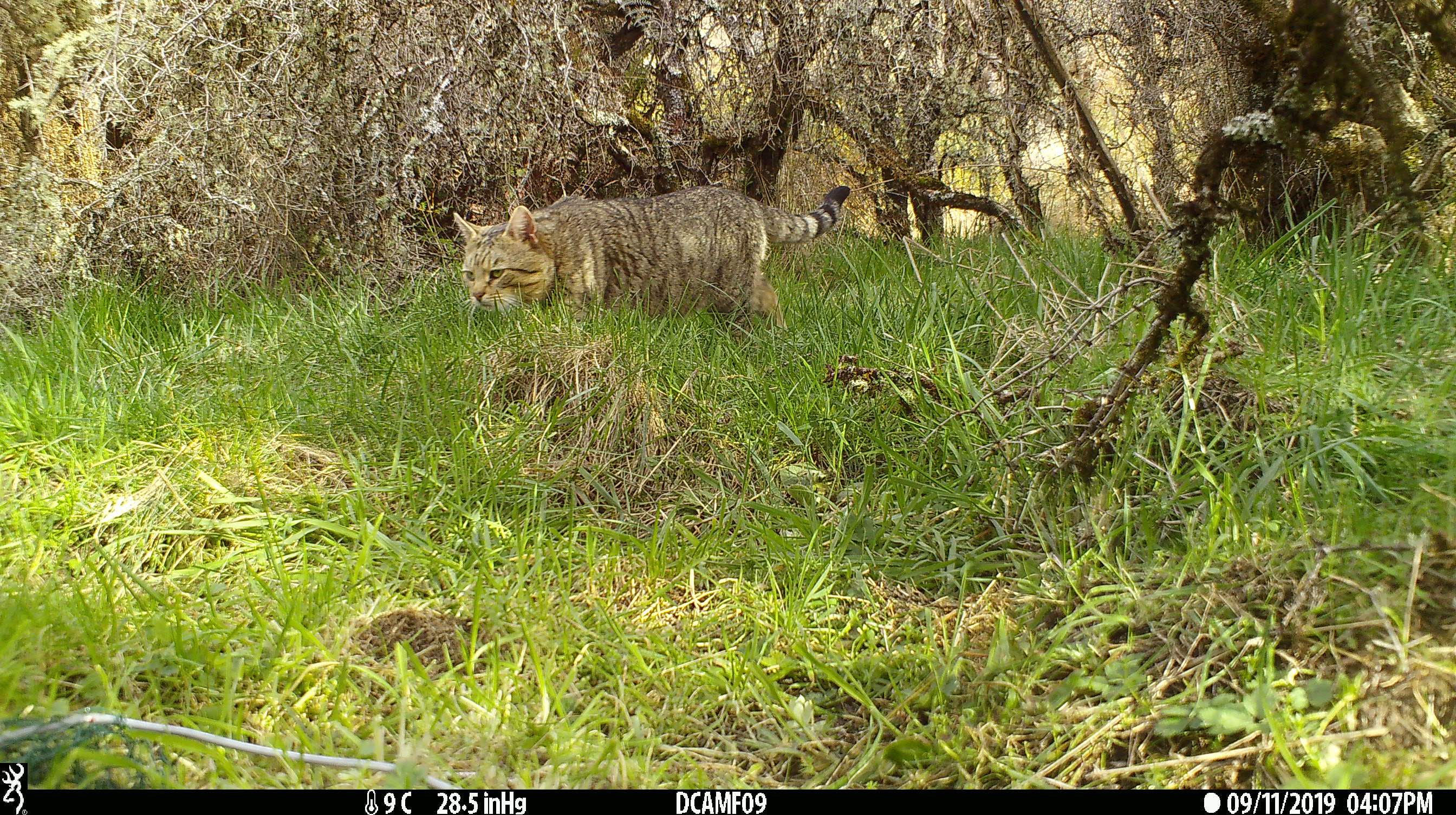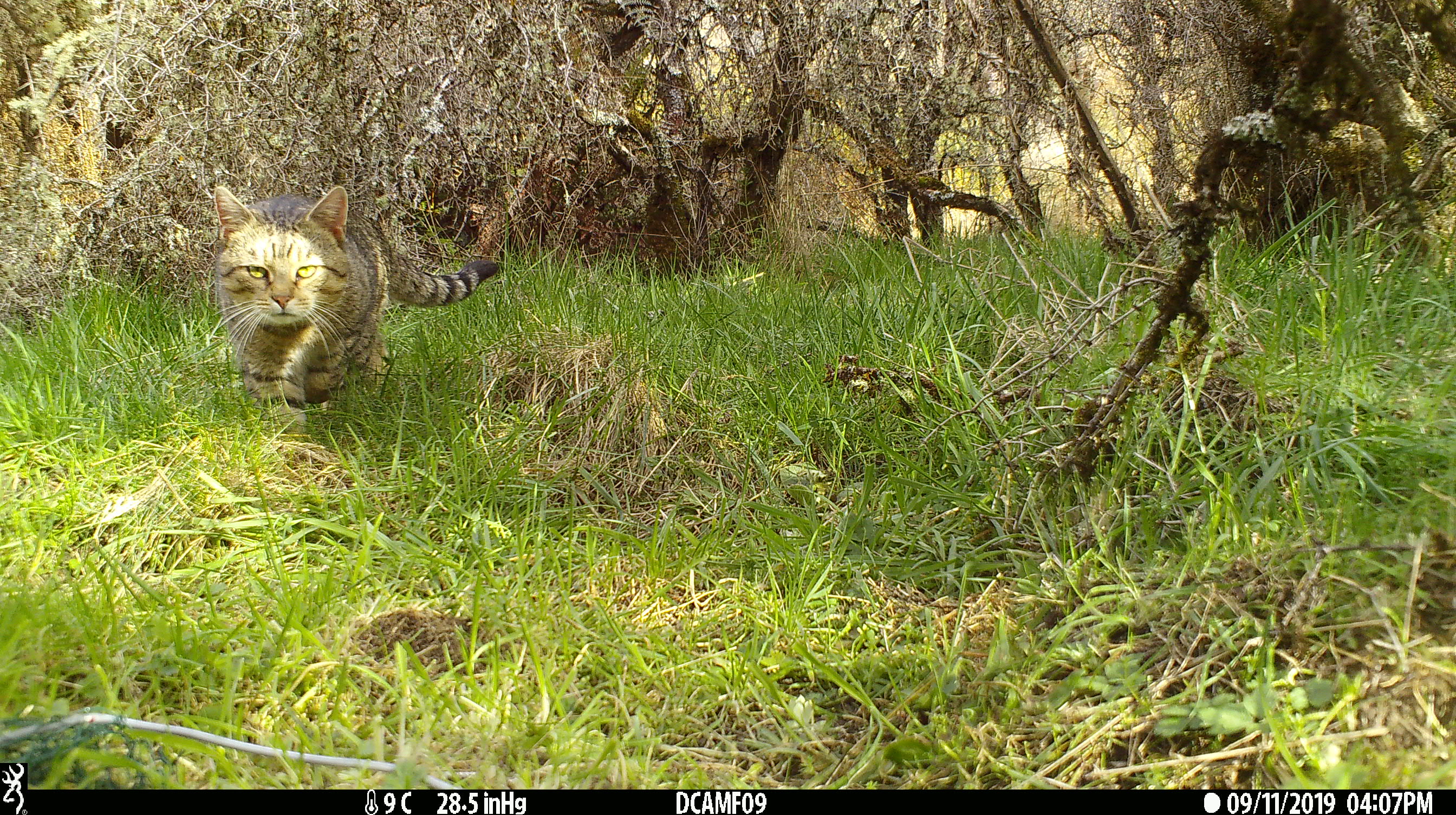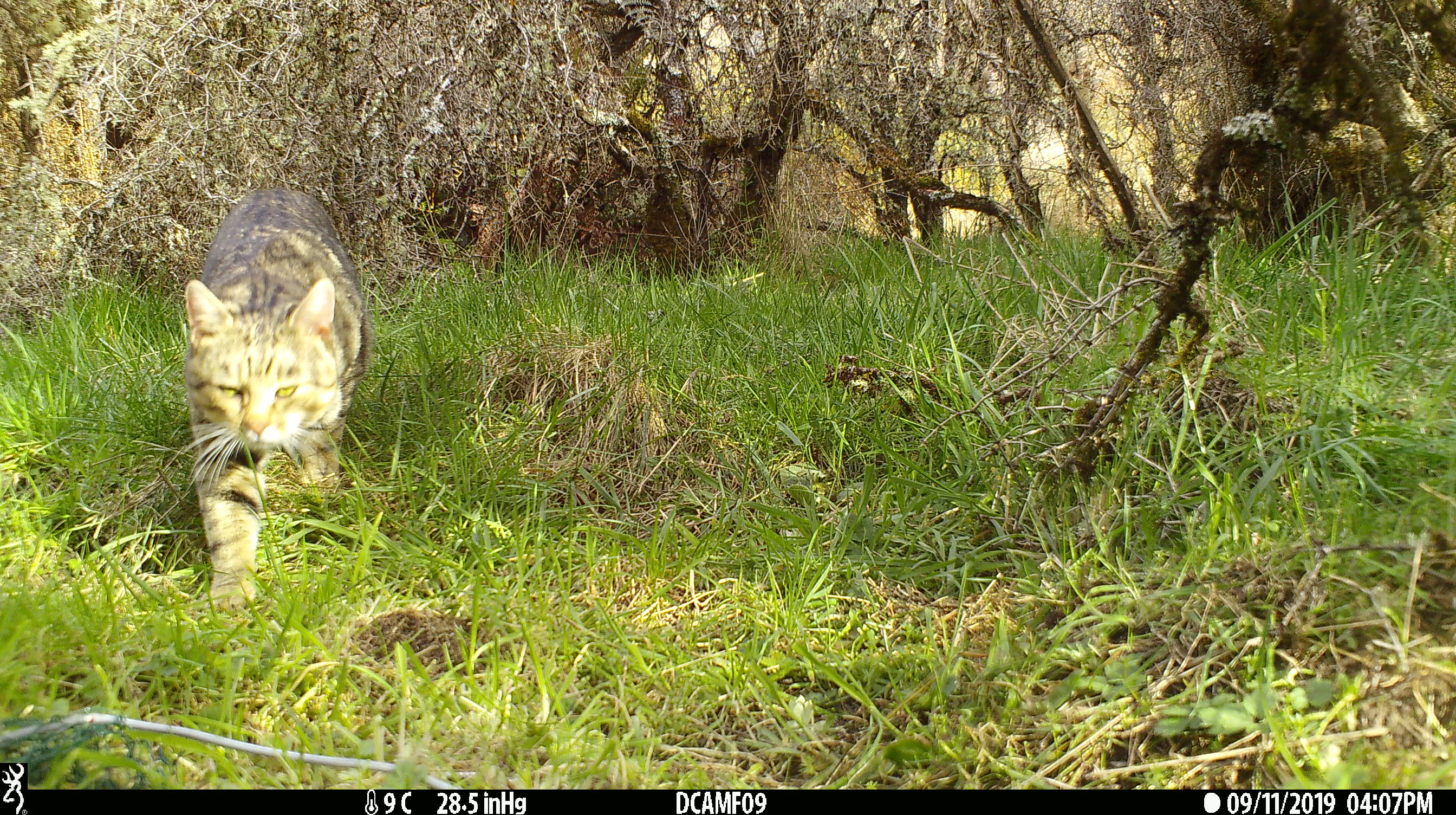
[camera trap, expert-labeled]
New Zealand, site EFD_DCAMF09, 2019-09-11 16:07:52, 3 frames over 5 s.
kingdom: Animalia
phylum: Chordata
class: Mammalia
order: Carnivora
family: Felidae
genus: Felis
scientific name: Felis catus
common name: domestic cat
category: cat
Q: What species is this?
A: Cat (domestic cat) (Felis catus).